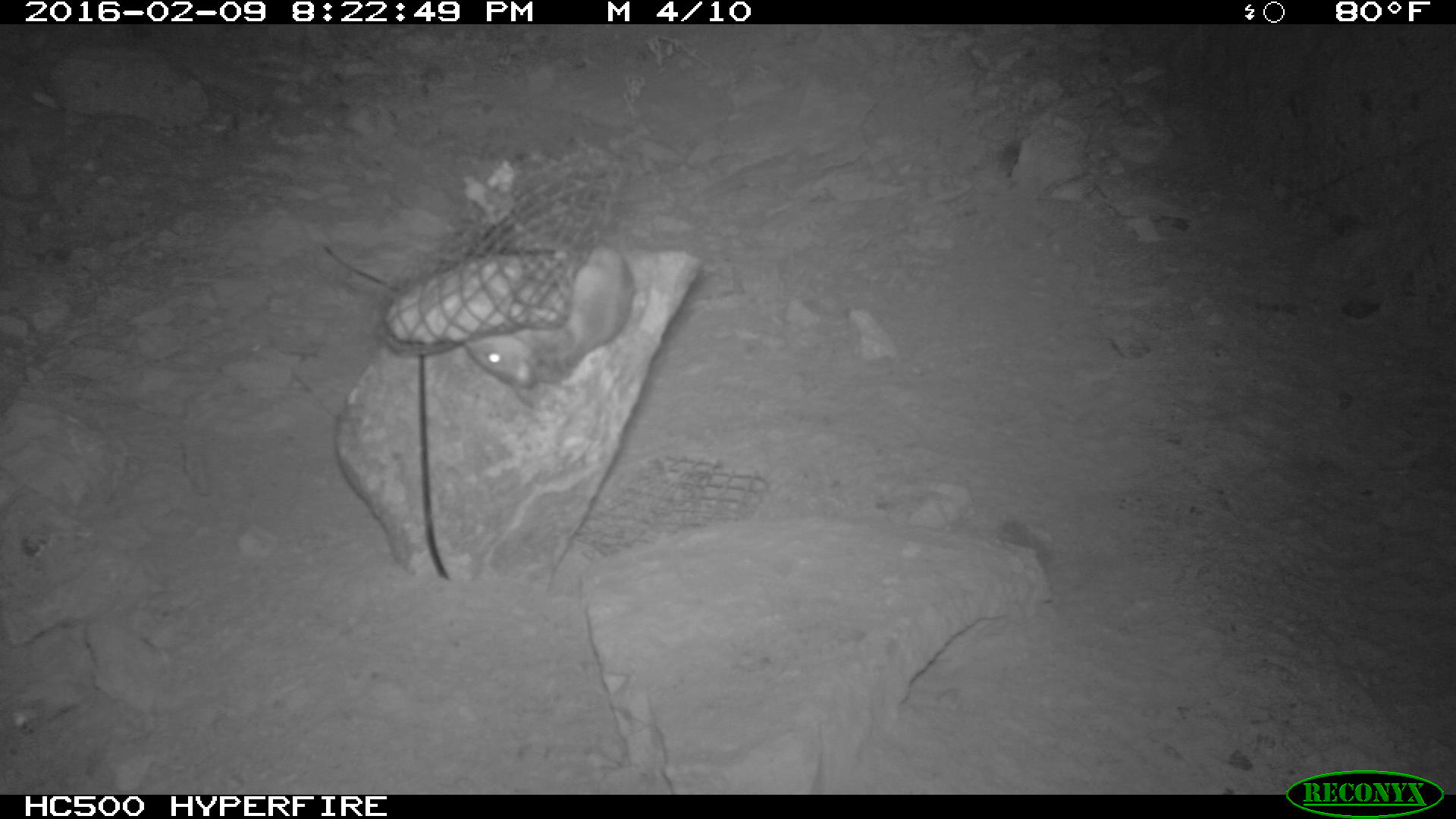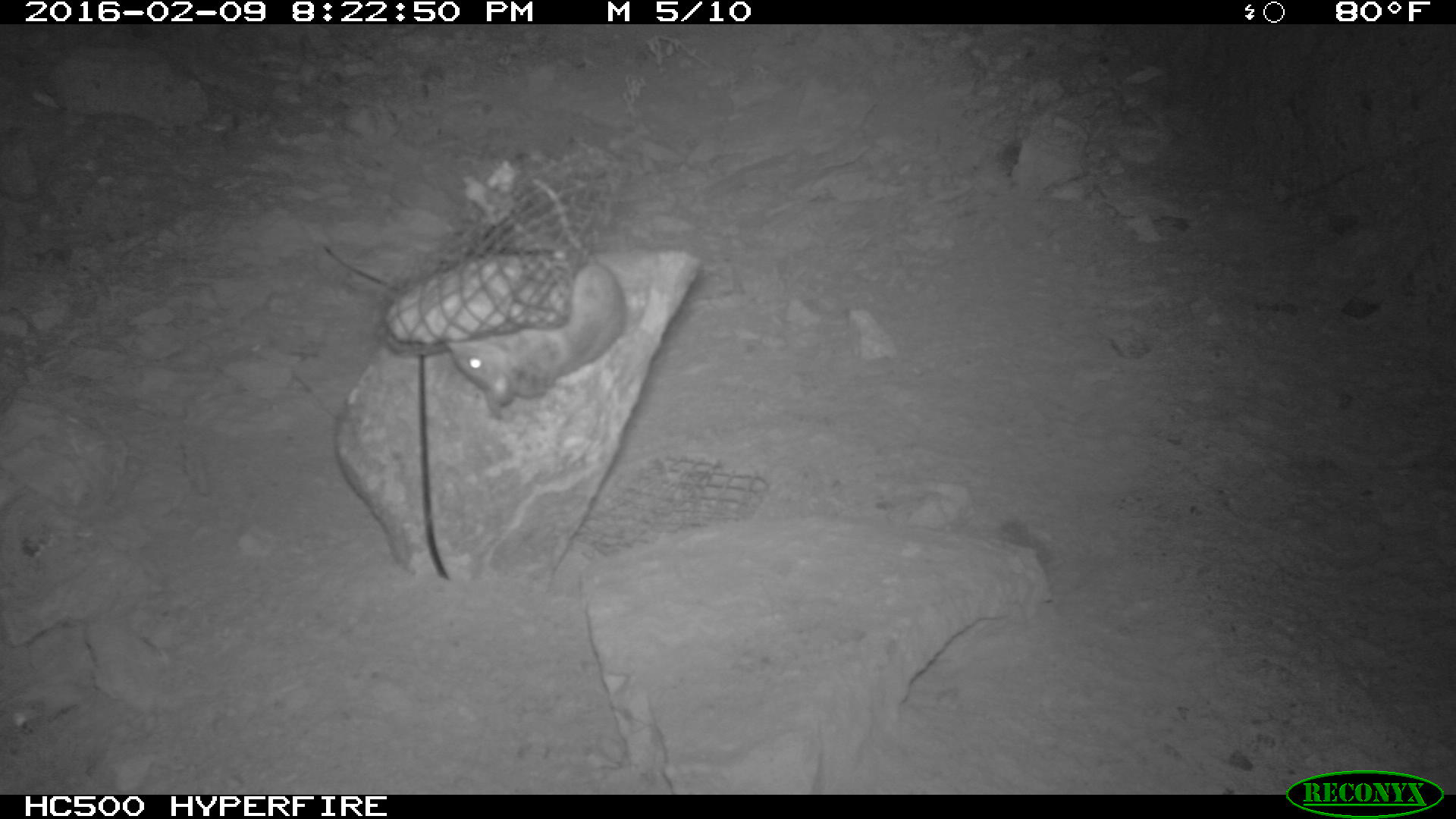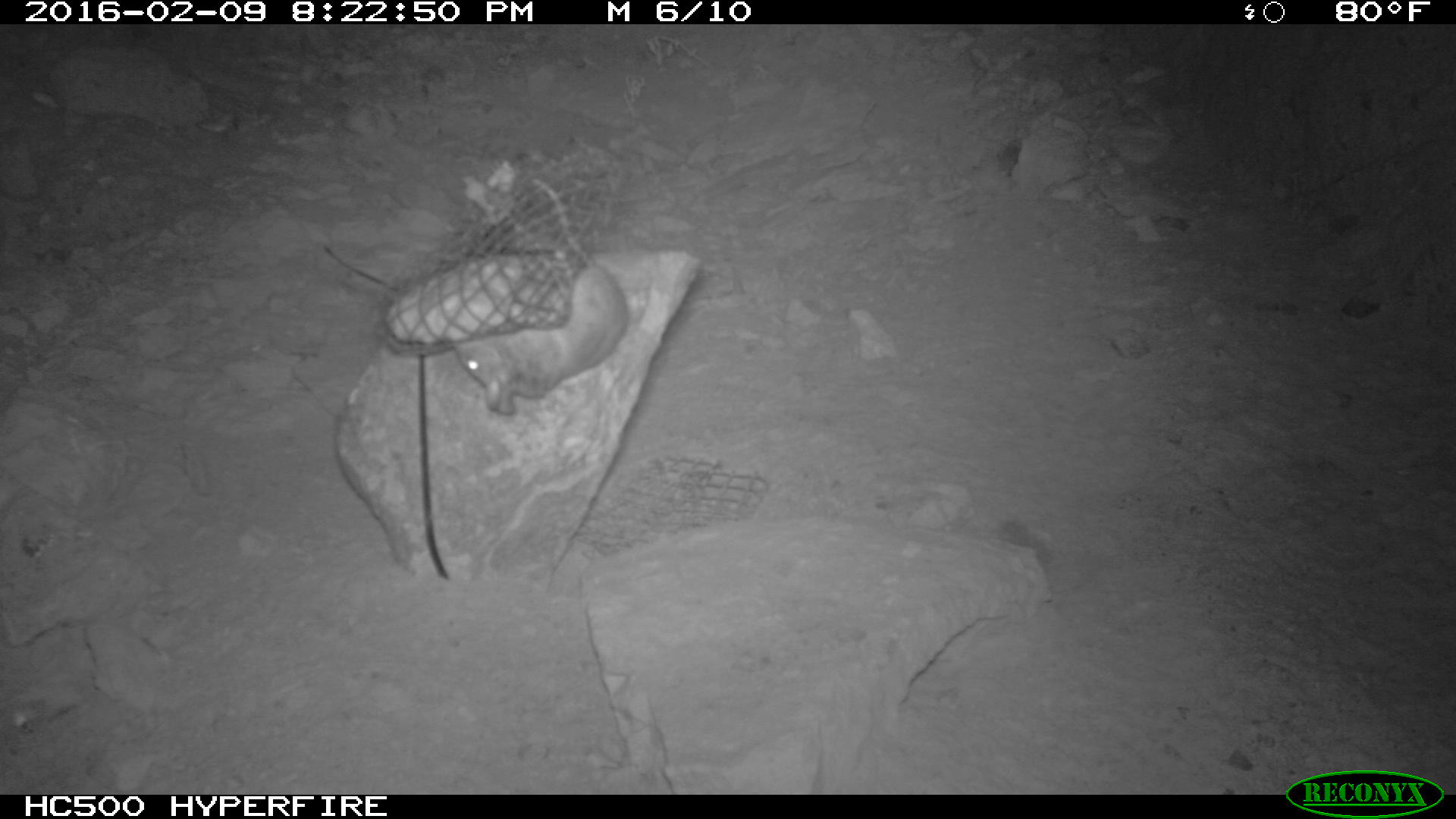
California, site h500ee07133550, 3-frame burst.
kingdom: Animalia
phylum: Chordata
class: Mammalia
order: Rodentia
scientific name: Rodentia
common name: rodent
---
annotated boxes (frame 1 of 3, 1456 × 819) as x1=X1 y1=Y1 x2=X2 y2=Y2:
rodent: x1=466 y1=236 x2=632 y2=407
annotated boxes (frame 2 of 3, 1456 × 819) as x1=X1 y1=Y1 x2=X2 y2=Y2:
rodent: x1=445 y1=180 x2=623 y2=418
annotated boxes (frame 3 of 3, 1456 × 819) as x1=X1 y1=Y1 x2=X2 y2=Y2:
rodent: x1=452 y1=175 x2=628 y2=411